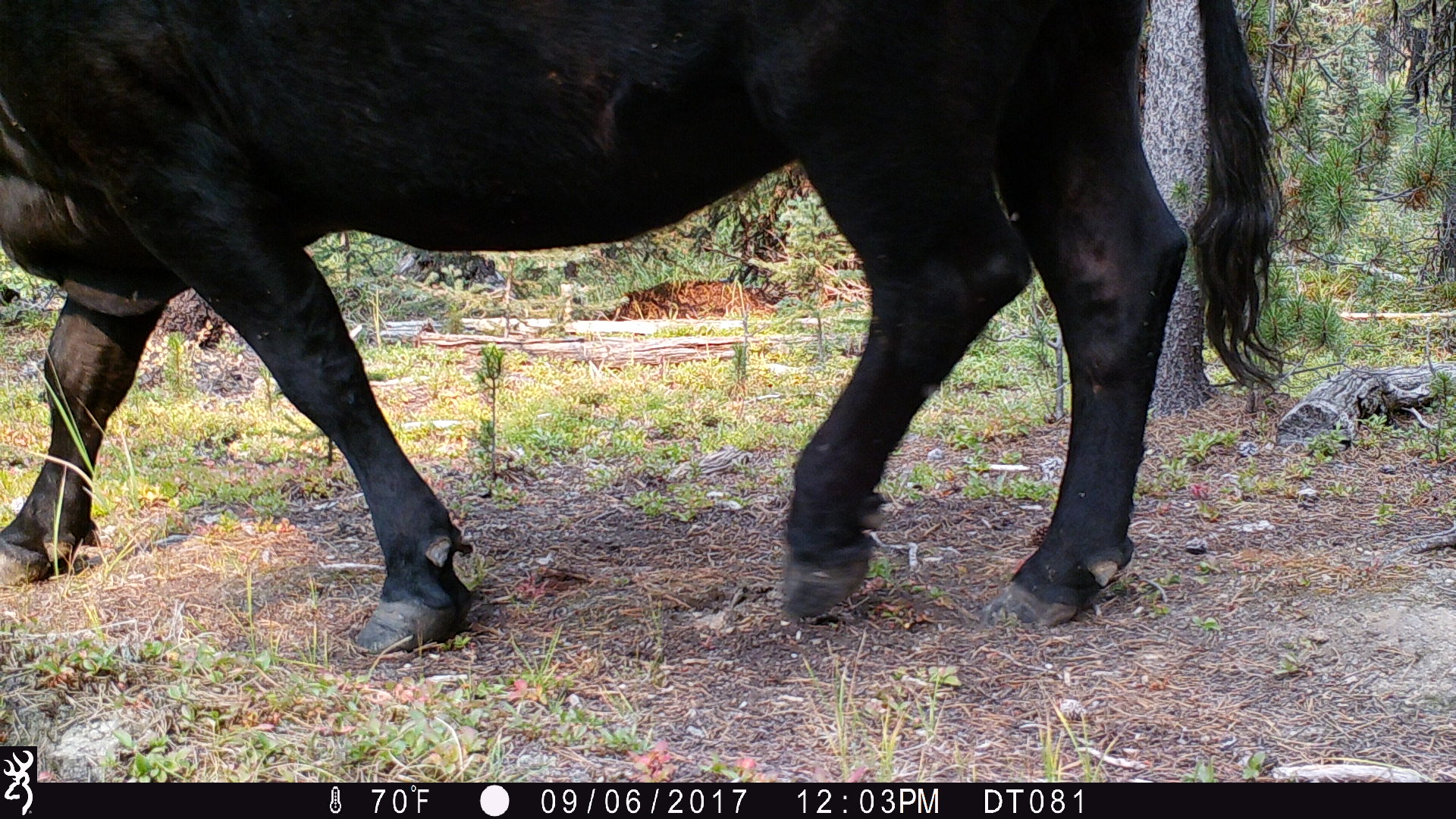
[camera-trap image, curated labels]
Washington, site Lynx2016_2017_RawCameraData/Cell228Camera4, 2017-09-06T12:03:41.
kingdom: Animalia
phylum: Chordata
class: Mammalia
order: Artiodactyla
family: Bovidae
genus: Bos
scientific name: Bos taurus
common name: domestic cattle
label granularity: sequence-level